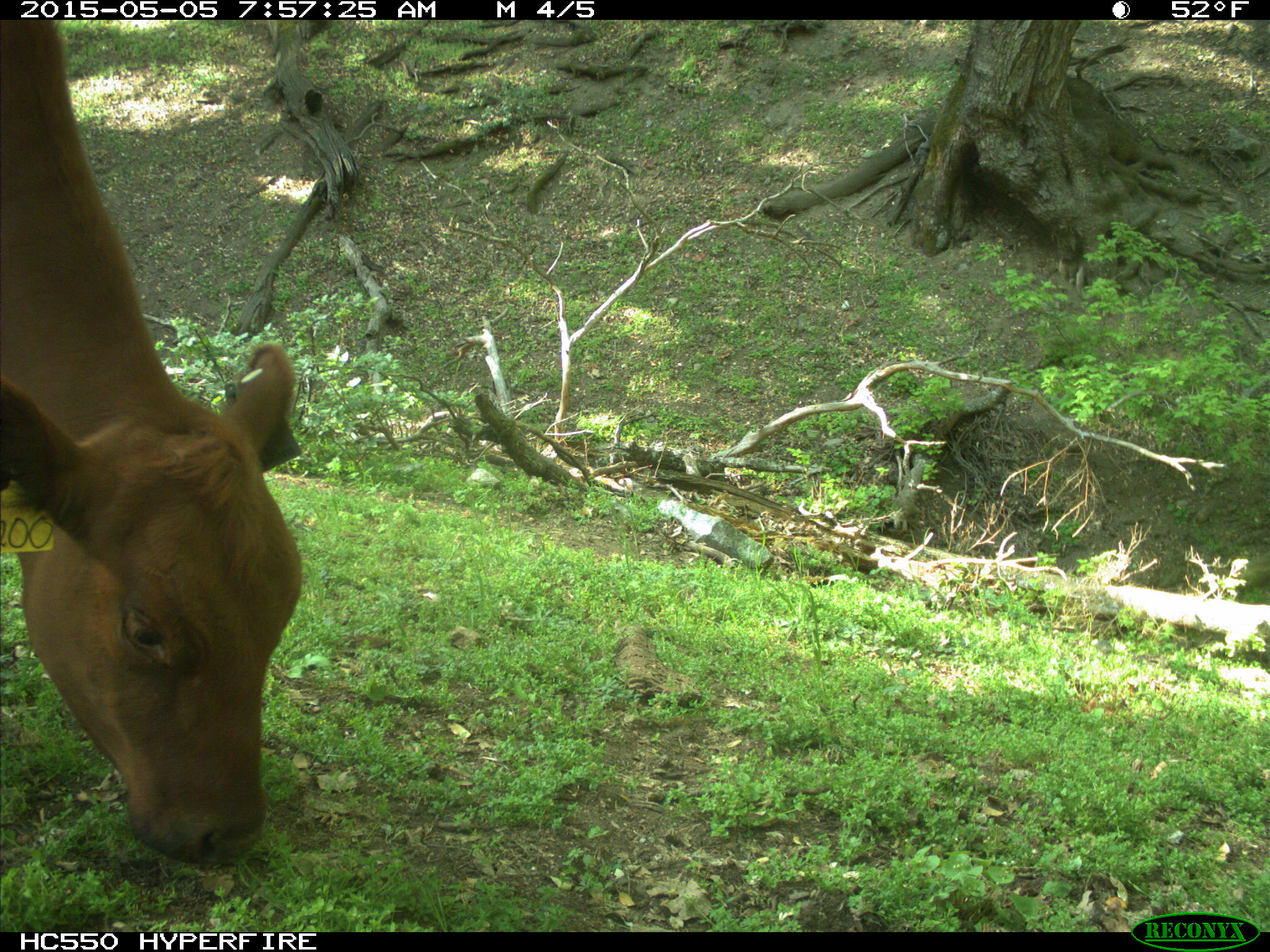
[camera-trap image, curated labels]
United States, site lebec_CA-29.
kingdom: Animalia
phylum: Chordata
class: Mammalia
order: Artiodactyla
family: Bovidae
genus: Bos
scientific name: Bos taurus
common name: domestic cow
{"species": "Bos taurus (domestic cow)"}